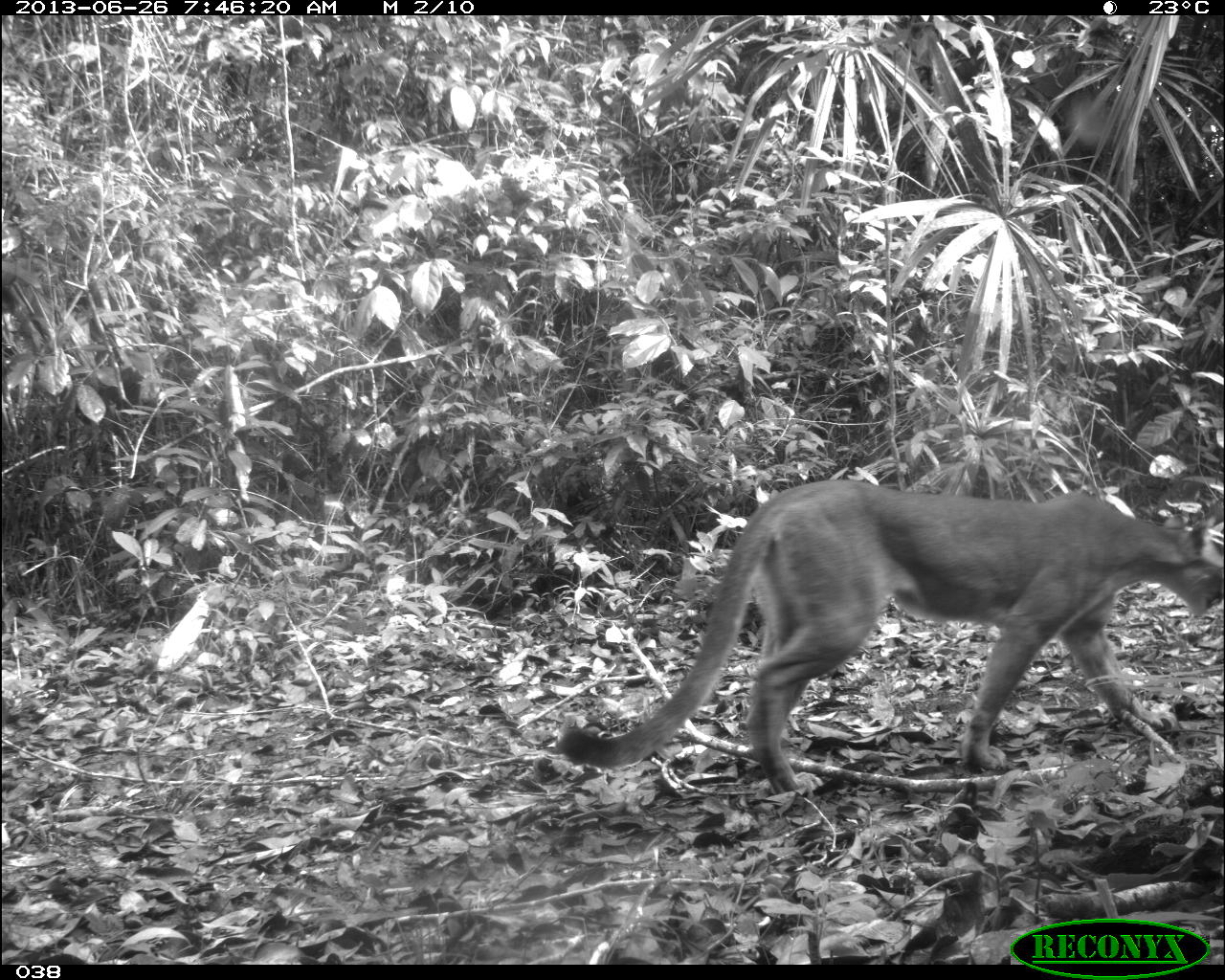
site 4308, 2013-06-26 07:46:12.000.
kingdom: Animalia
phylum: Chordata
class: Mammalia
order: Carnivora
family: Felidae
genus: Puma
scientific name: Puma concolor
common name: mountain lion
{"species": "Puma concolor (mountain lion)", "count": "1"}